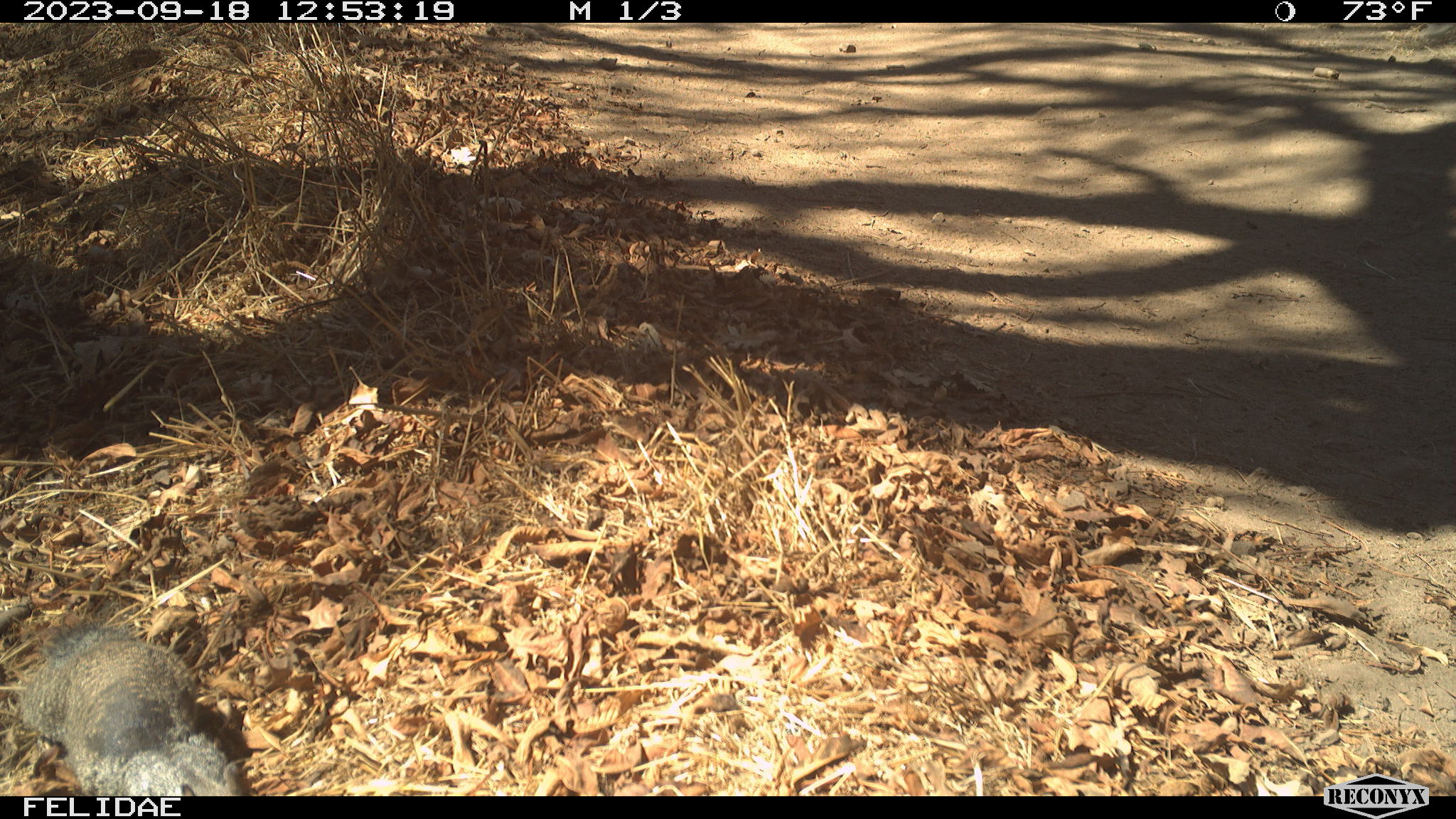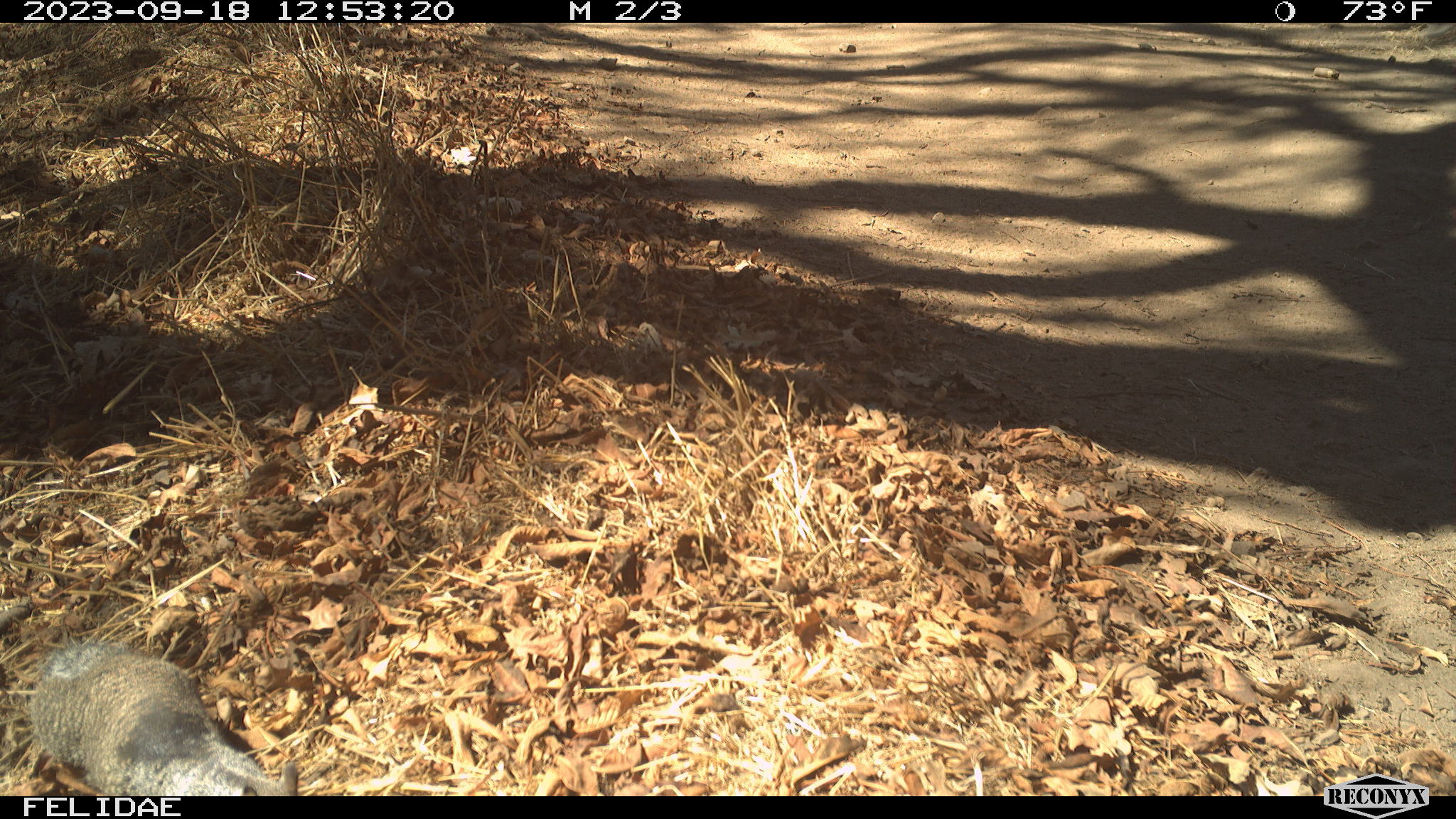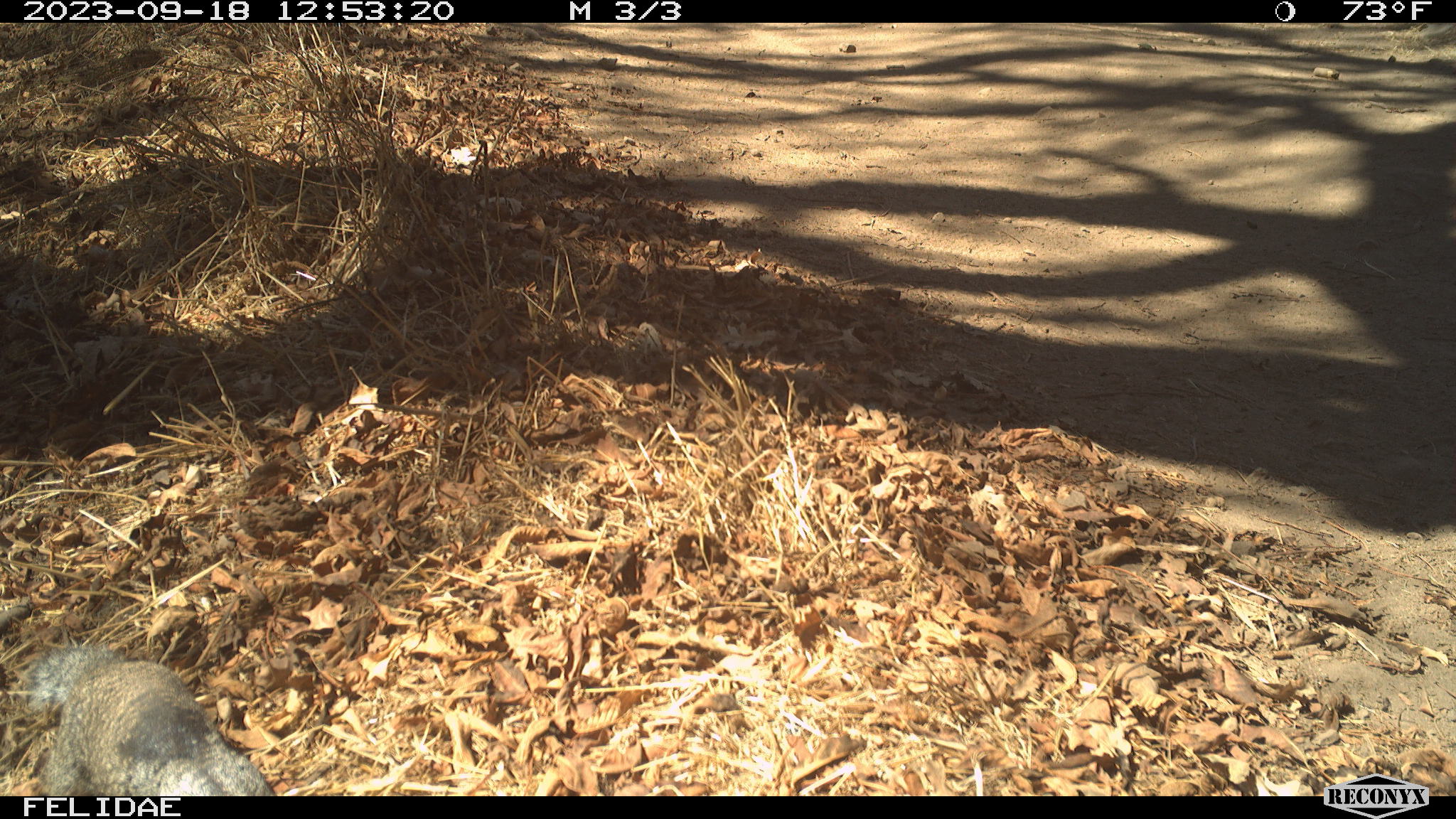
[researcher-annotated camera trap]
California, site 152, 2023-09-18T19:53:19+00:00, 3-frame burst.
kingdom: Animalia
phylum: Chordata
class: Mammalia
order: Rodentia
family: Sciuridae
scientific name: Sciuridae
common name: squirrel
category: unknown squirrel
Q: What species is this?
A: Unknown squirrel (squirrel) (Sciuridae).